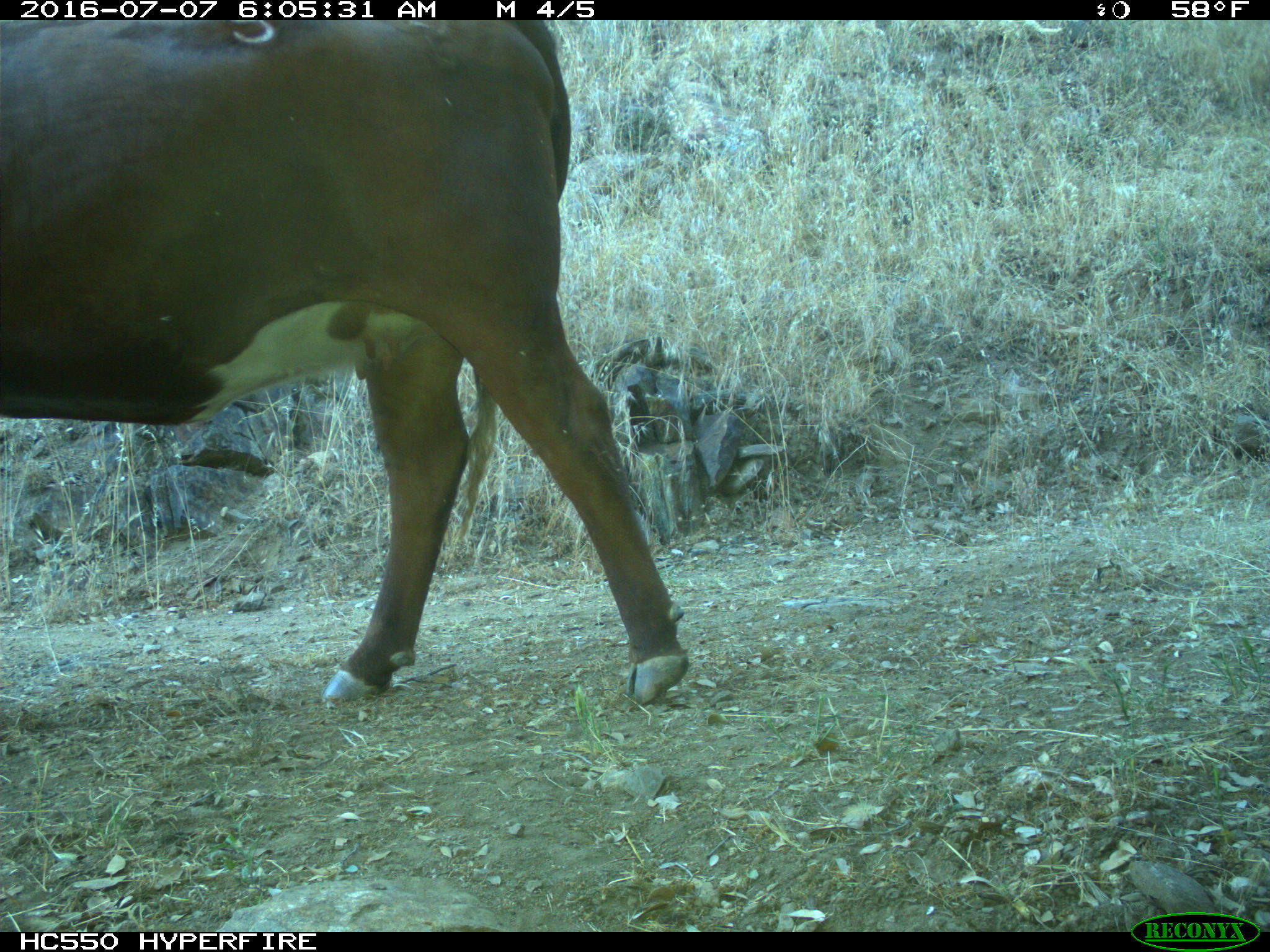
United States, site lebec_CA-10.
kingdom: Animalia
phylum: Chordata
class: Mammalia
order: Artiodactyla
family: Bovidae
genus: Bos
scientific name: Bos taurus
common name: domestic cow